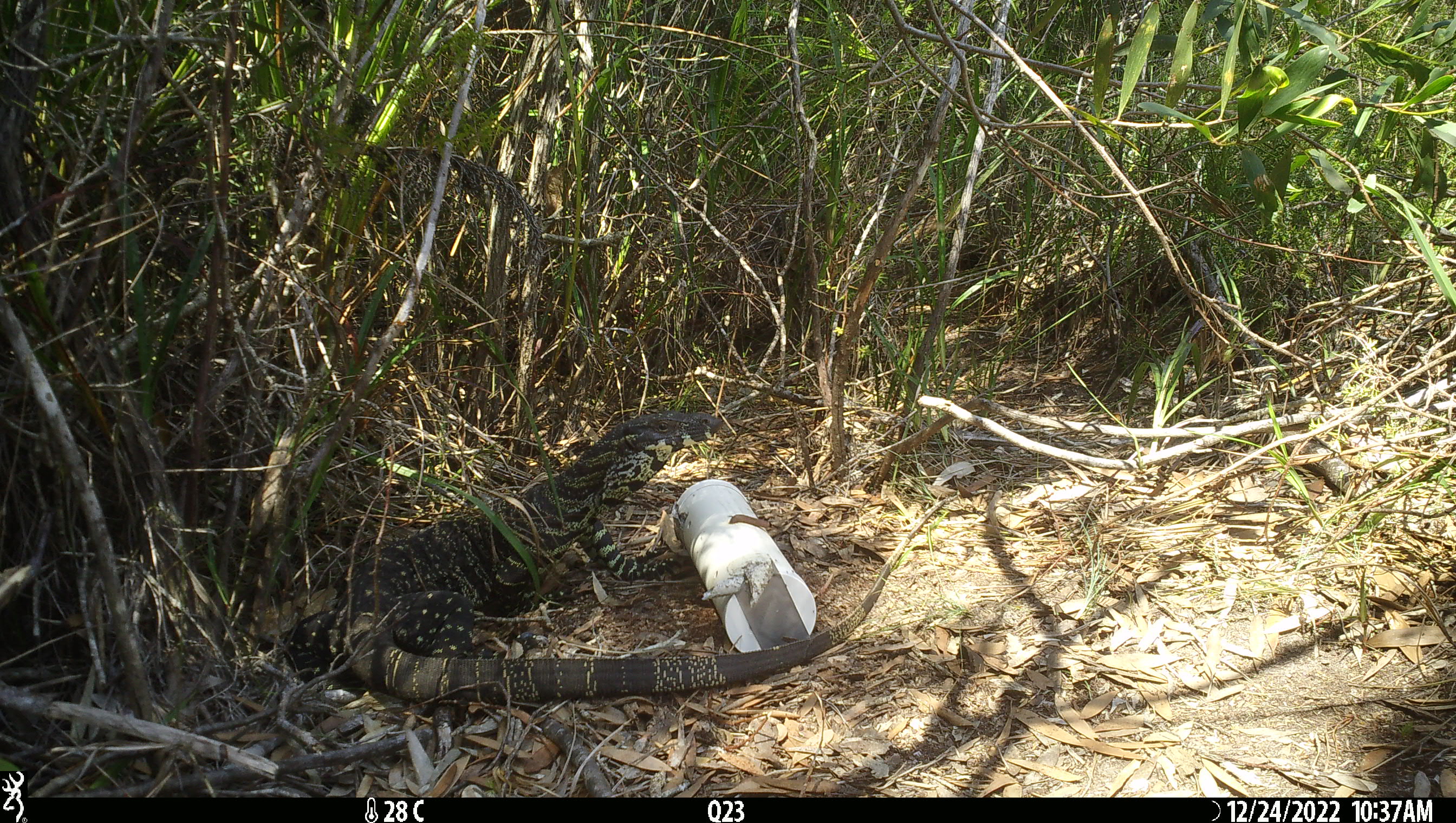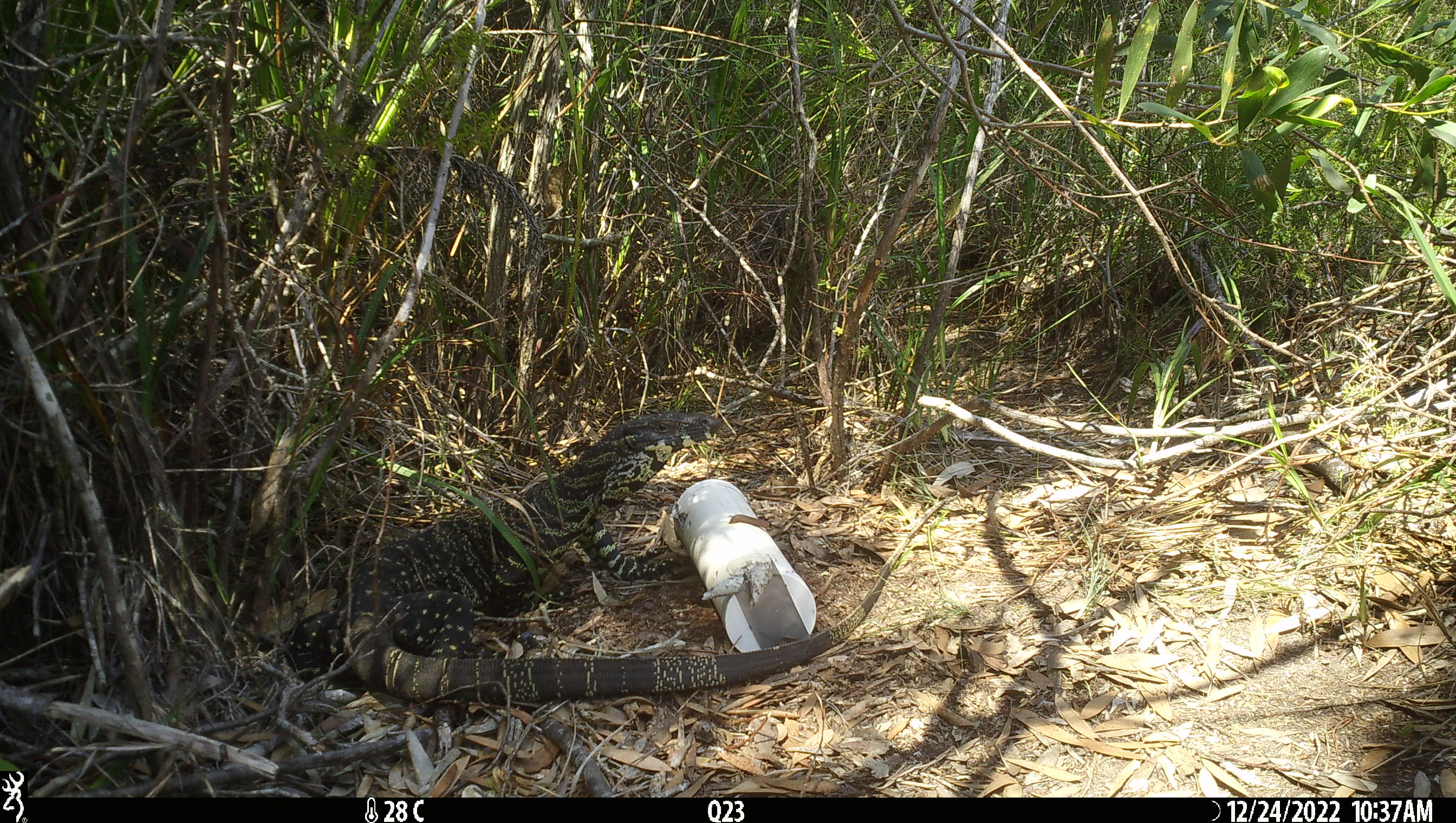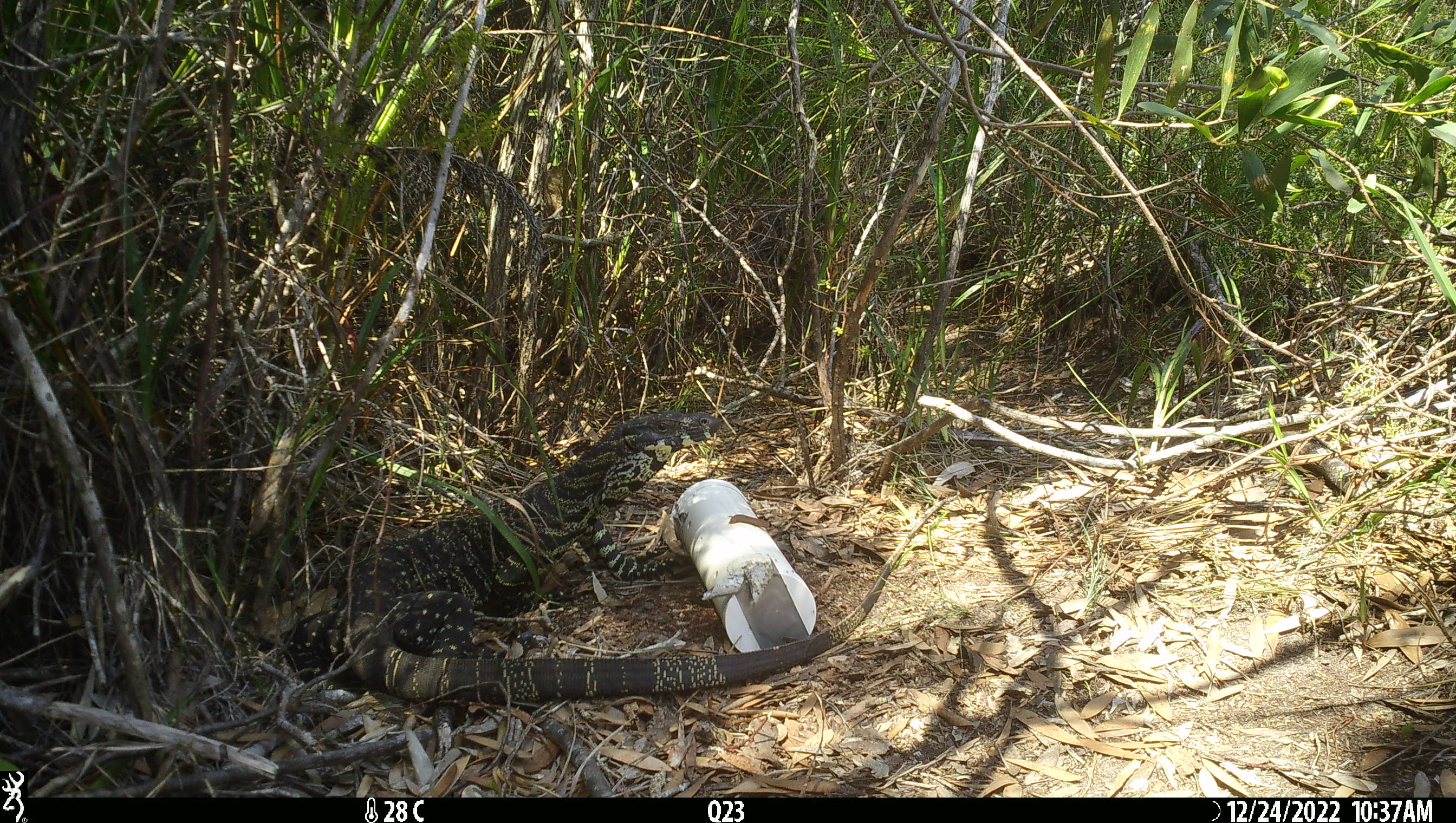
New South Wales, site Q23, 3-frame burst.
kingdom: Animalia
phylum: Chordata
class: Reptilia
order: Squamata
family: Varanidae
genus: Varanus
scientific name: Varanus varius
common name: lace monitor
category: goanna